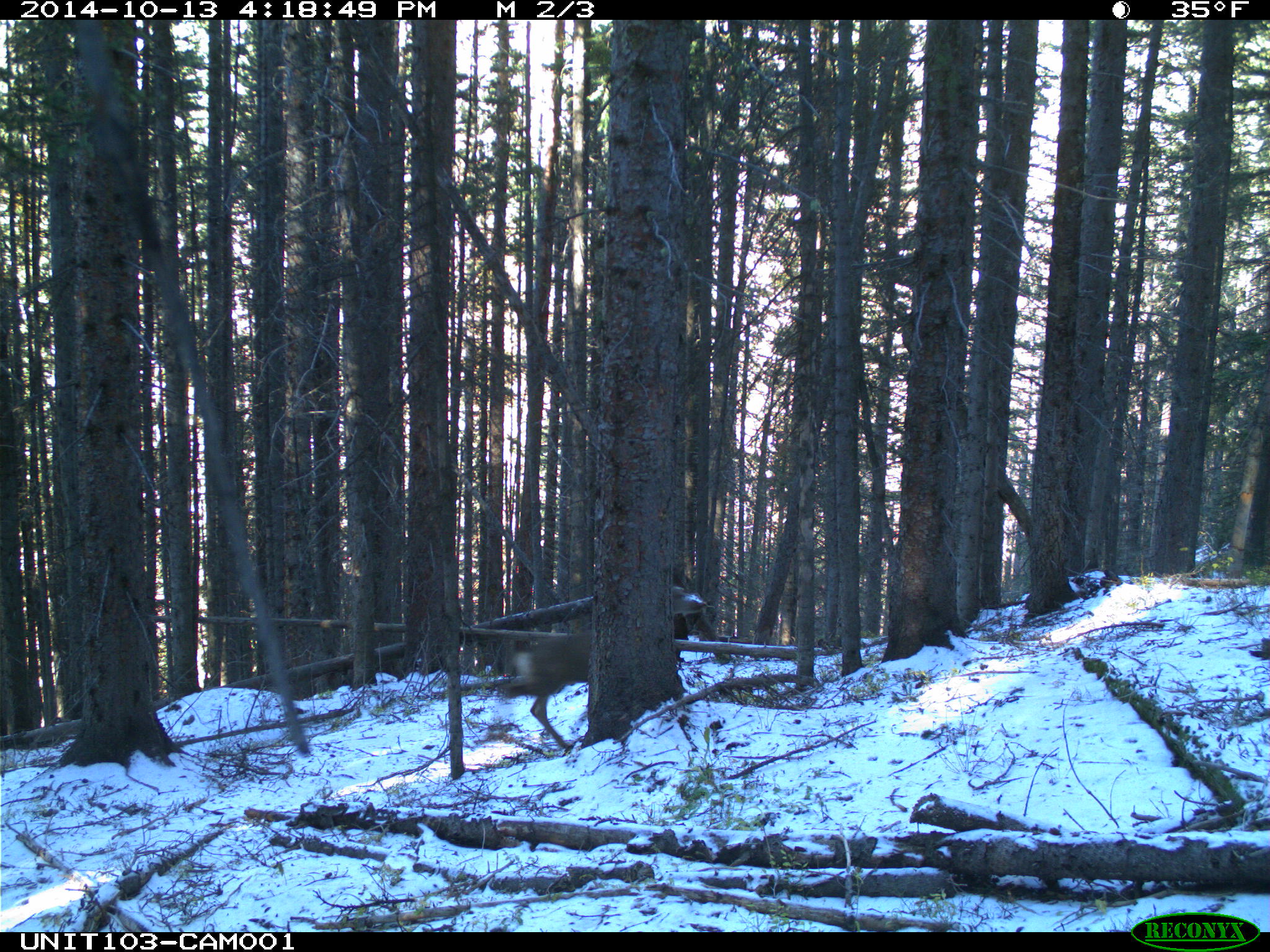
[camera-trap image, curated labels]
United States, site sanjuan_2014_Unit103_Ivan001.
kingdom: Animalia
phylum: Chordata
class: Mammalia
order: Artiodactyla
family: Cervidae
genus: Odocoileus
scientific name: Odocoileus hemionus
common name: mule deer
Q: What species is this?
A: Odocoileus hemionus (mule deer).